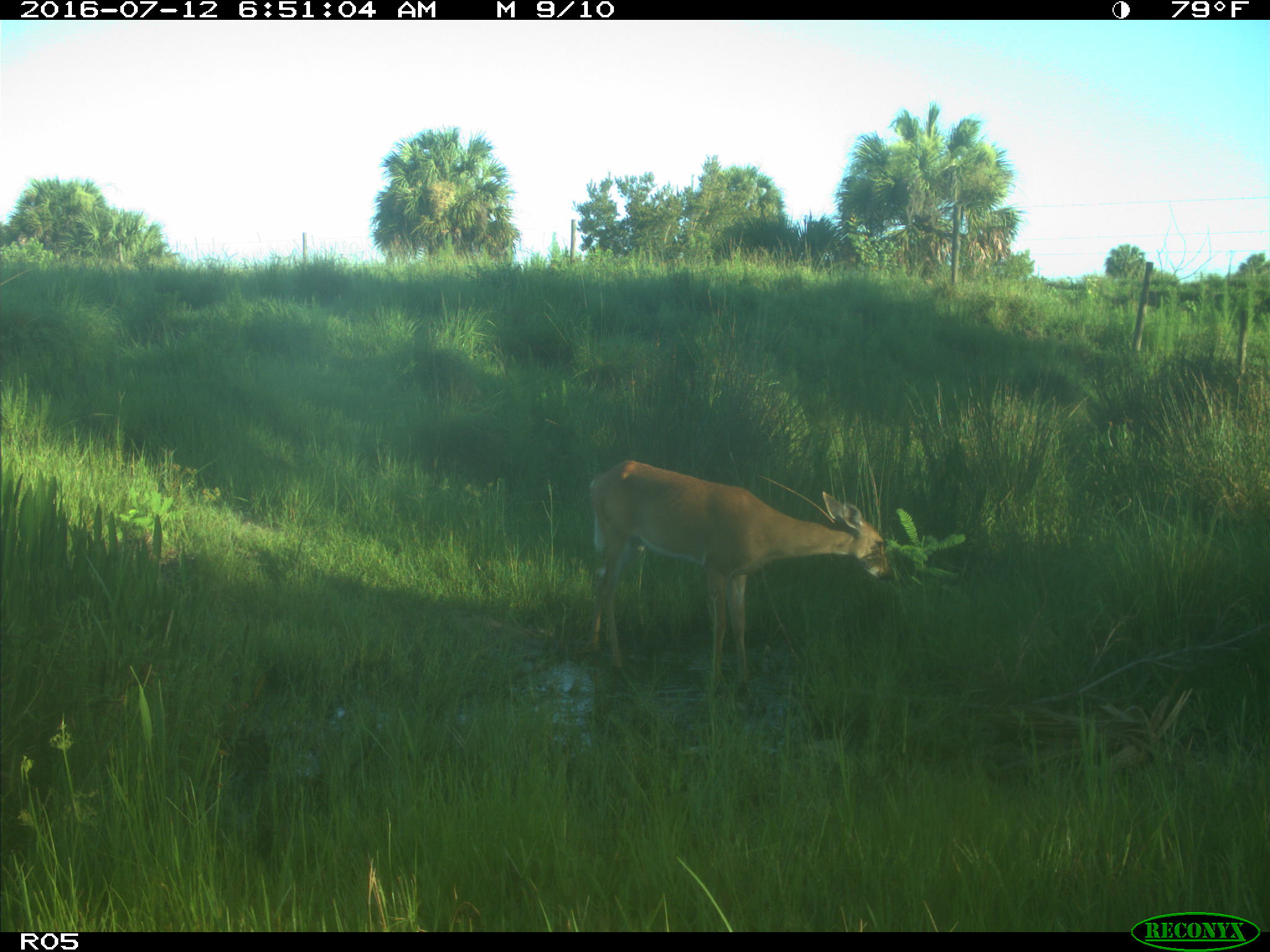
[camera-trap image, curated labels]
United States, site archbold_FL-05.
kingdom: Animalia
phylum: Chordata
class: Mammalia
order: Artiodactyla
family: Cervidae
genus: Odocoileus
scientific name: Odocoileus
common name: deer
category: unidentified deer